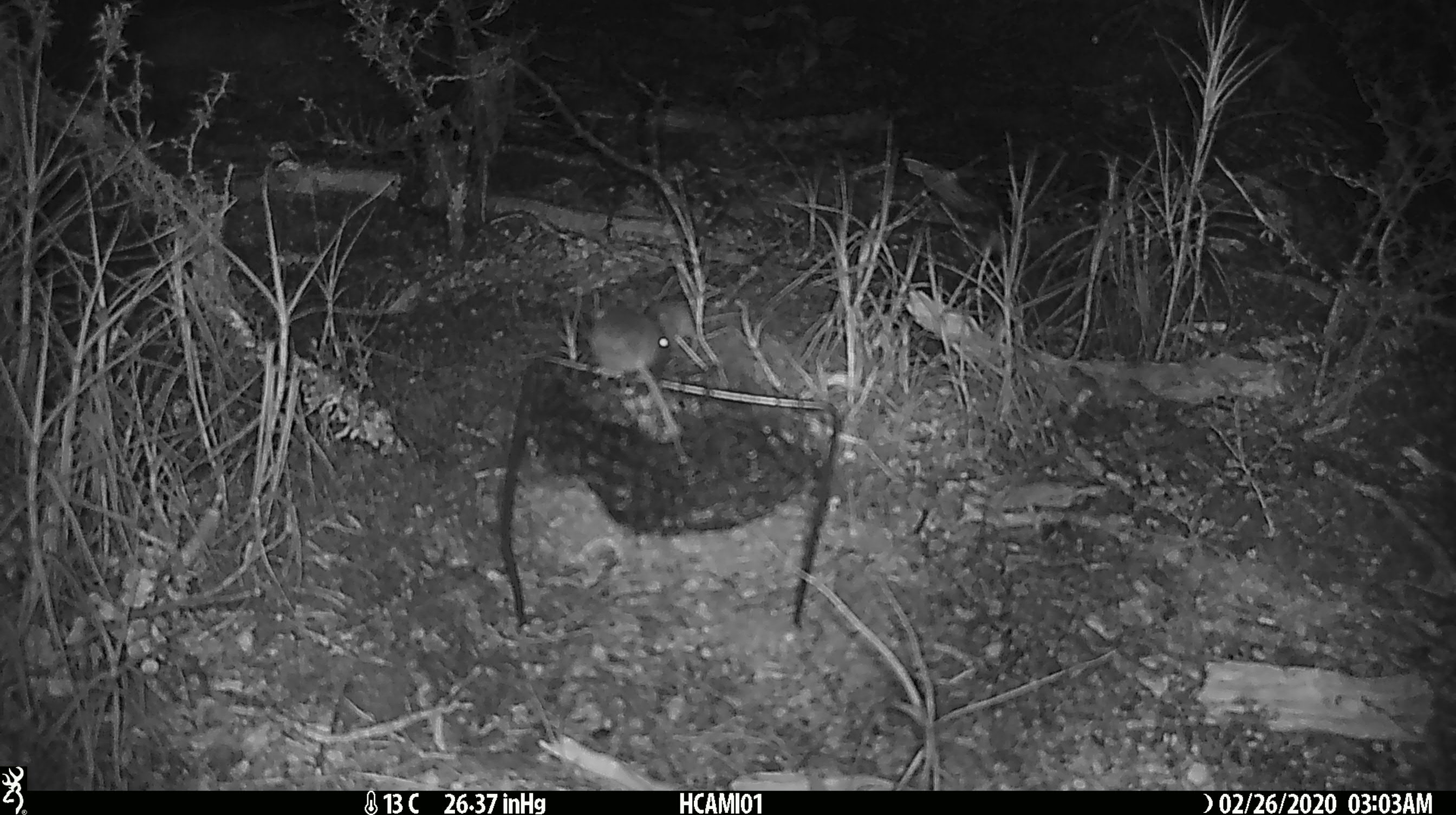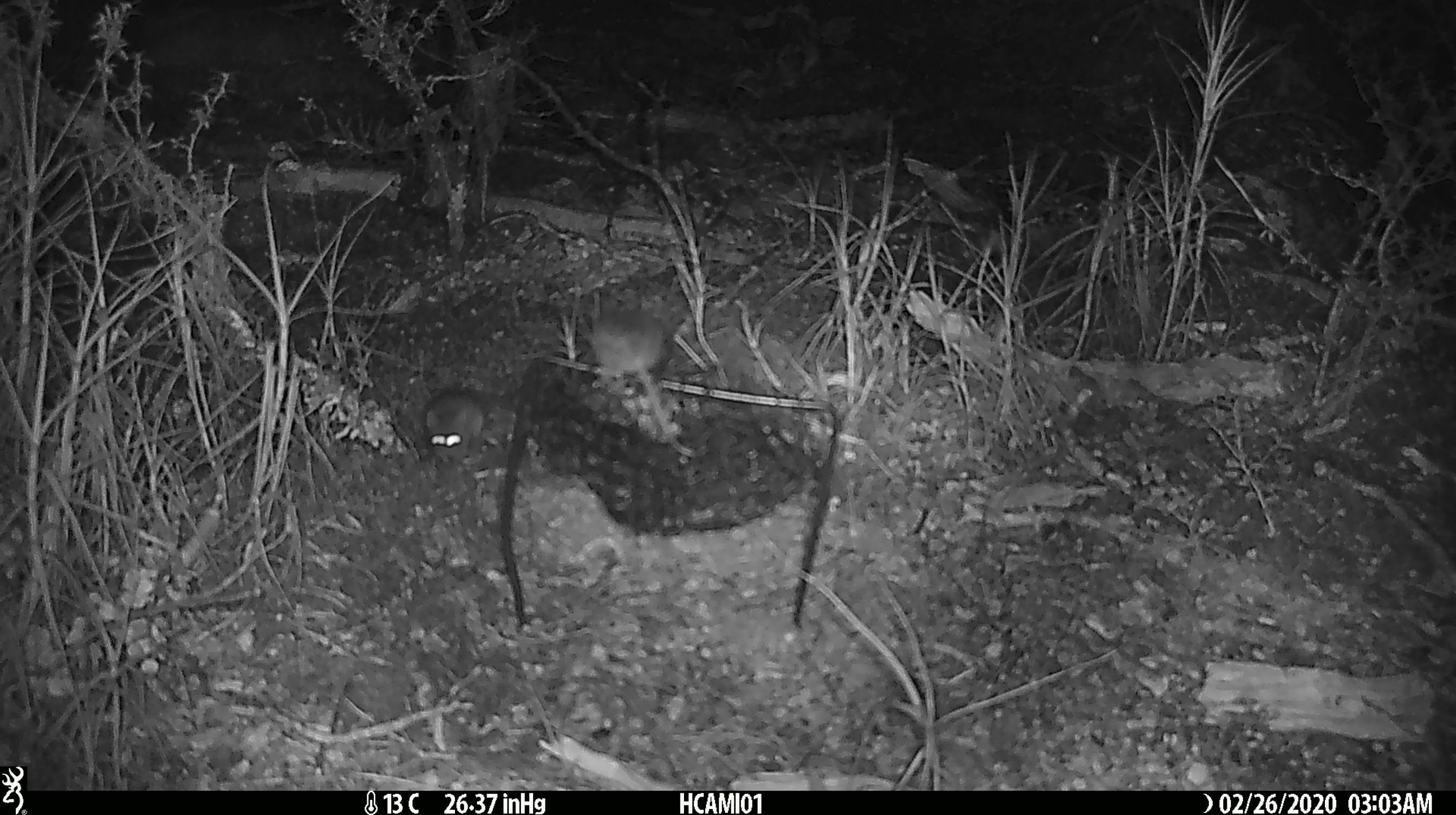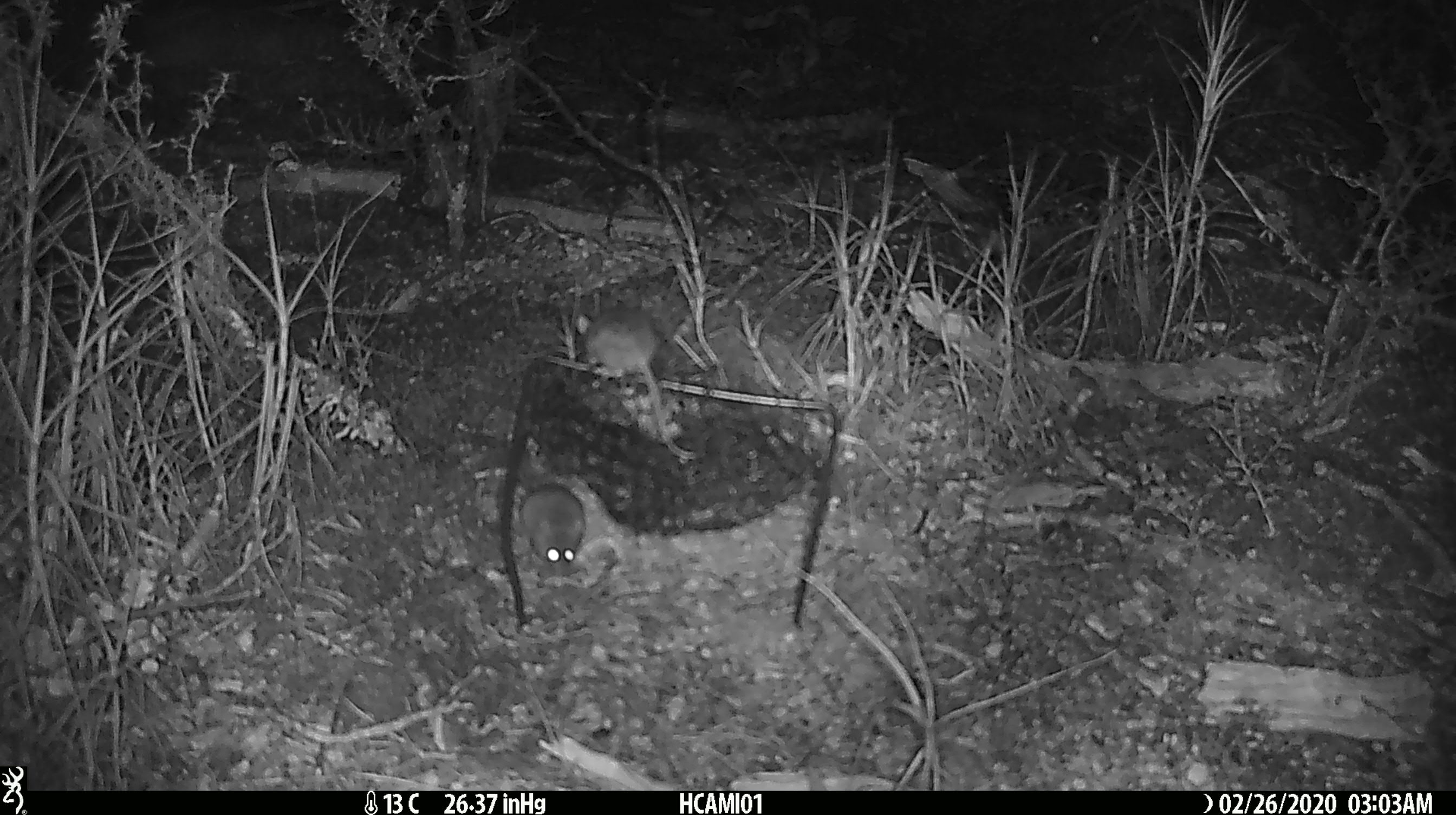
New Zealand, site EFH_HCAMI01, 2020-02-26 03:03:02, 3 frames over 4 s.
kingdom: Animalia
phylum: Chordata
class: Mammalia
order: Rodentia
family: Muridae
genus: Mus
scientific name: Mus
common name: mouse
Mouse (Mus).